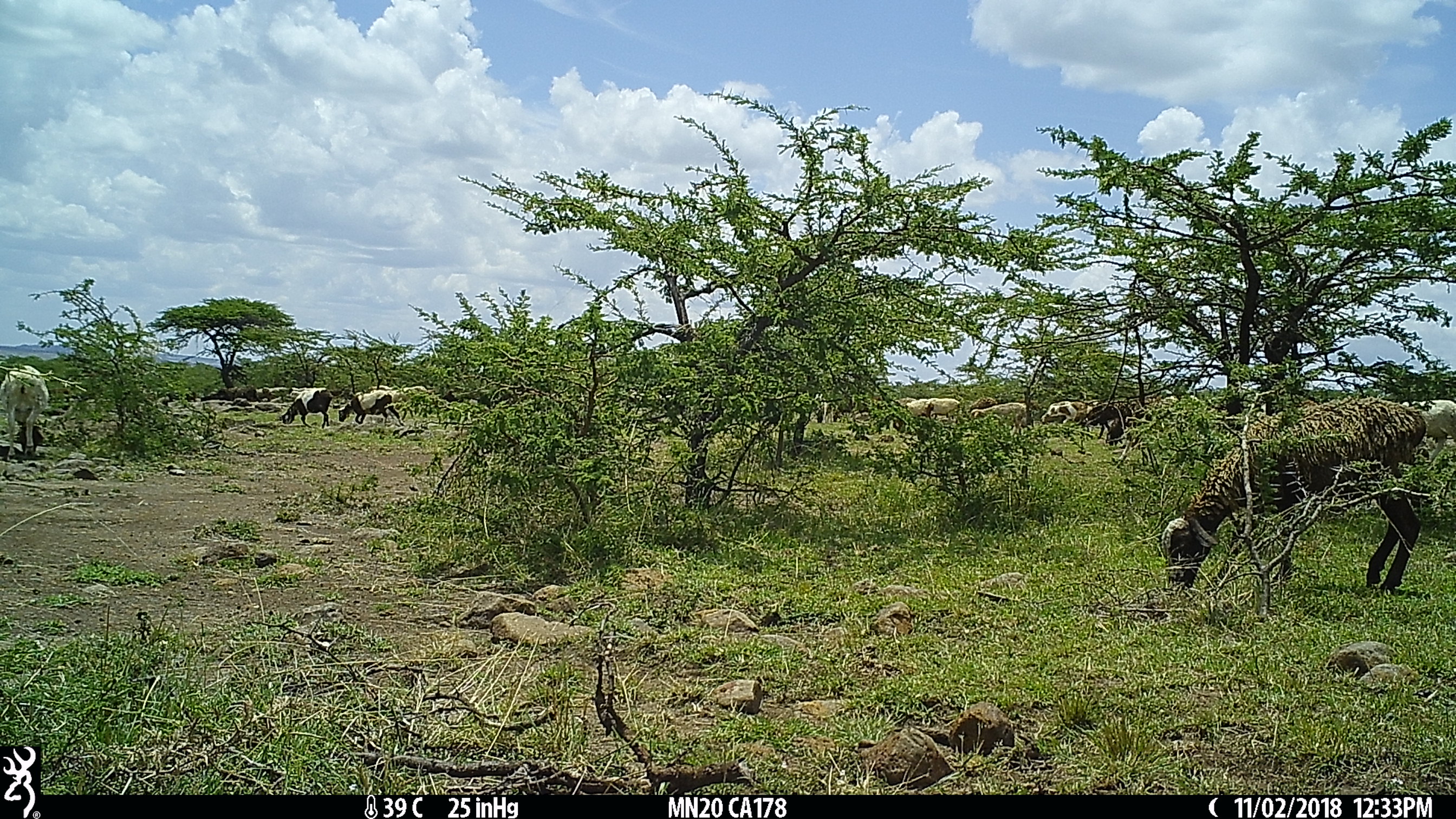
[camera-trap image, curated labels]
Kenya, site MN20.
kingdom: Animalia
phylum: Chordata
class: Mammalia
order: Artiodactyla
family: Bovidae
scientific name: Bovidae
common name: sheep or goat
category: shoat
Shoat (sheep or goat) (Bovidae).